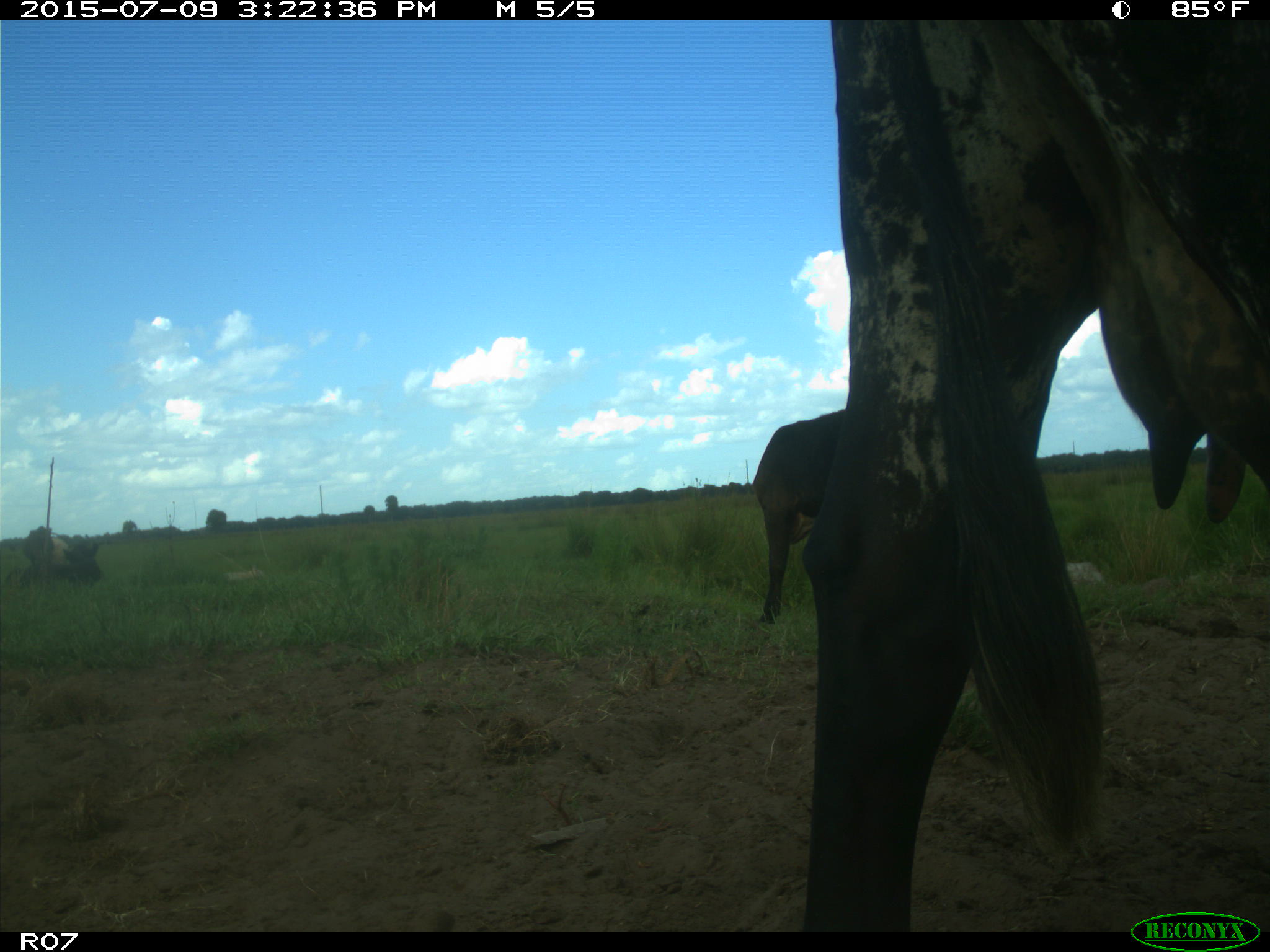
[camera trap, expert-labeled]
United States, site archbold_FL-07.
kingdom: Animalia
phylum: Chordata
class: Mammalia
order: Artiodactyla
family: Bovidae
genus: Bos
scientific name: Bos taurus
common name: domestic cow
Bos taurus (domestic cow).